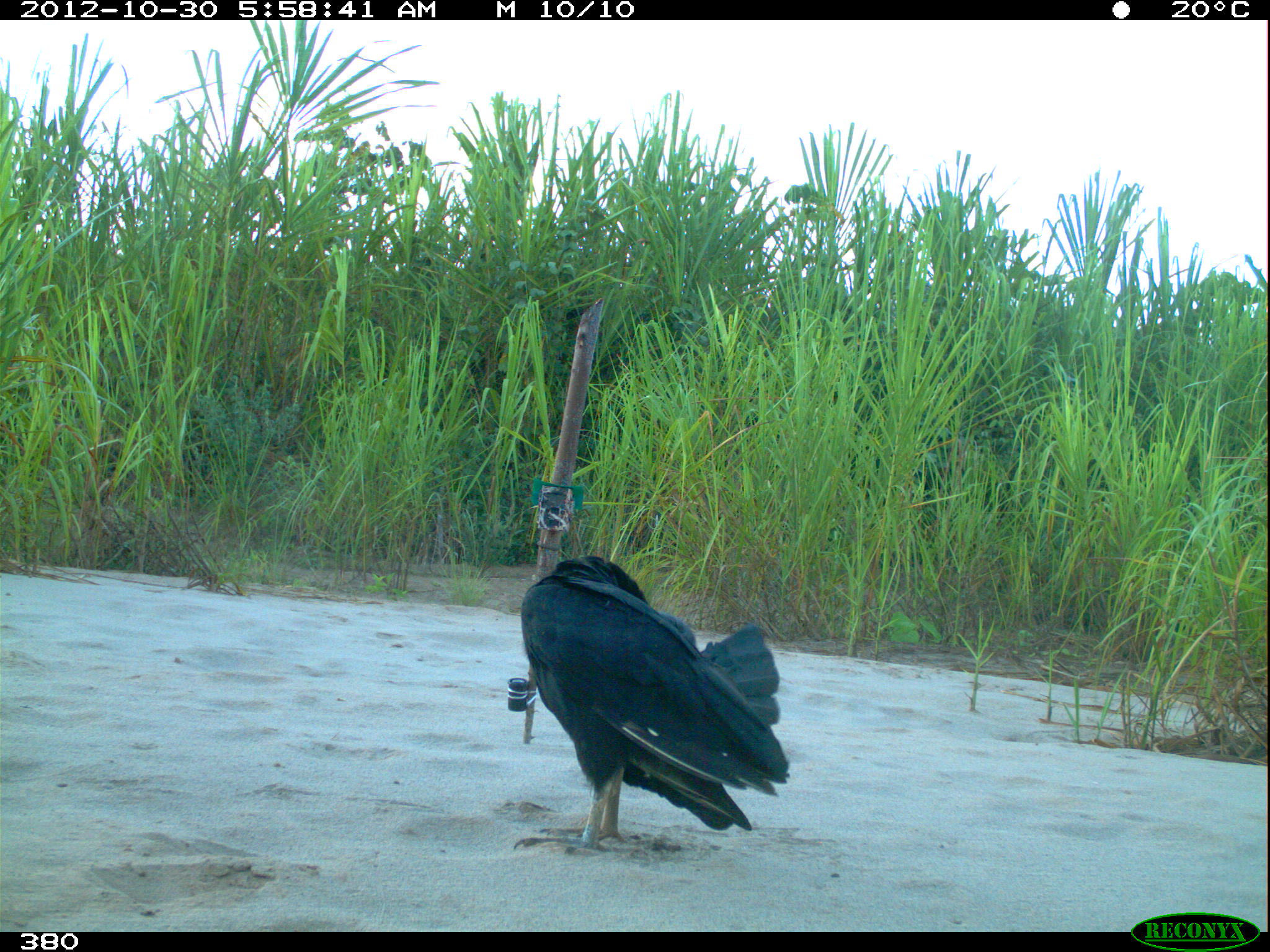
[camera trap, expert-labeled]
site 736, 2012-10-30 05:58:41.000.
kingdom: Animalia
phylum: Chordata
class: Aves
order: Cathartiformes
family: Cathartidae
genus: Coragyps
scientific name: Coragyps atratus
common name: black vulture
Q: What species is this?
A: Coragyps atratus (black vulture).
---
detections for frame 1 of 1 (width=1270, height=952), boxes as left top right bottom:
coragyps atratus: 513 555 790 855